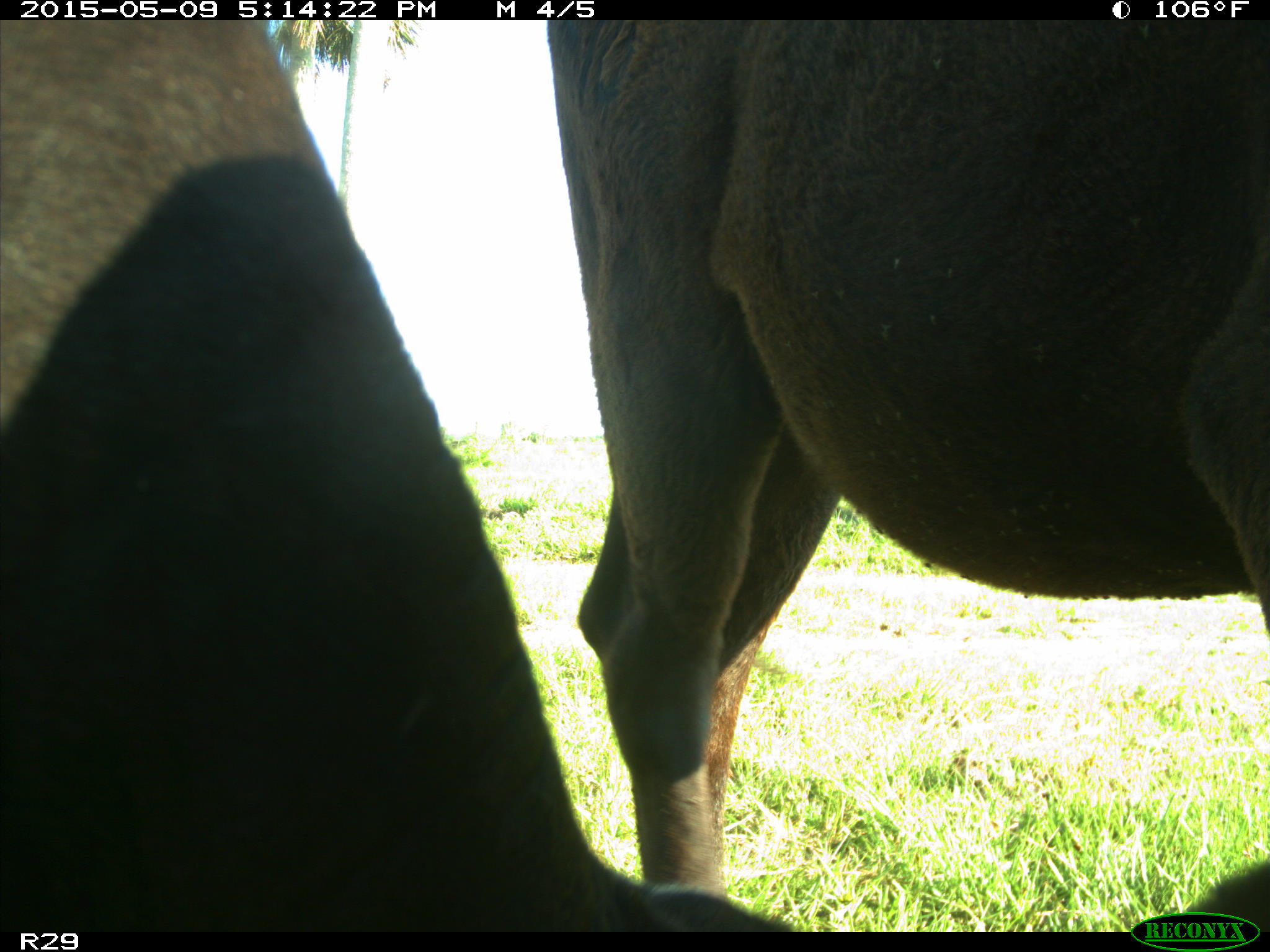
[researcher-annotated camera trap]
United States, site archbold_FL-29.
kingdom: Animalia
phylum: Chordata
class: Mammalia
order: Artiodactyla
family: Bovidae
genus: Bos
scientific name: Bos taurus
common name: domestic cow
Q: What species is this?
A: Bos taurus (domestic cow).